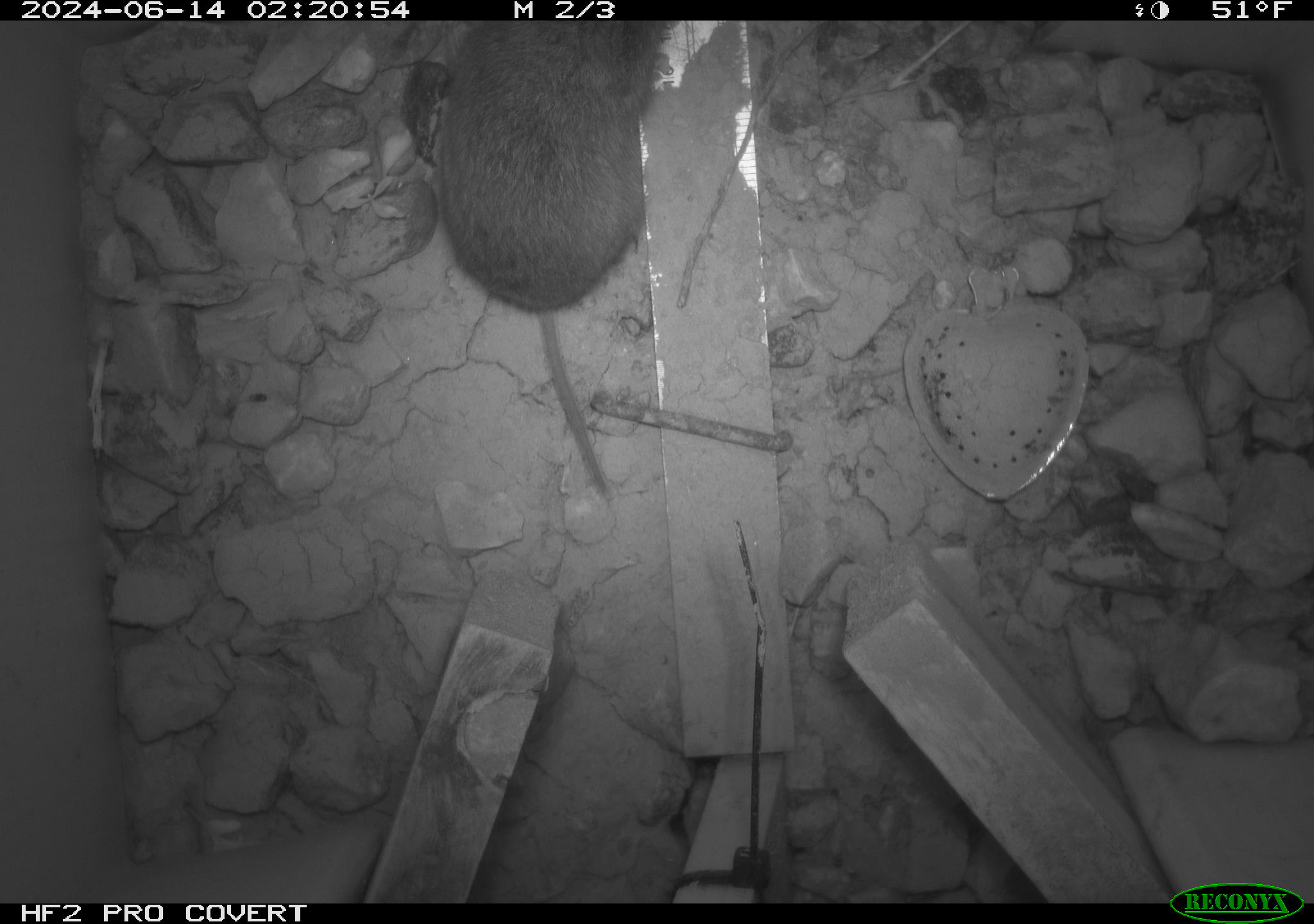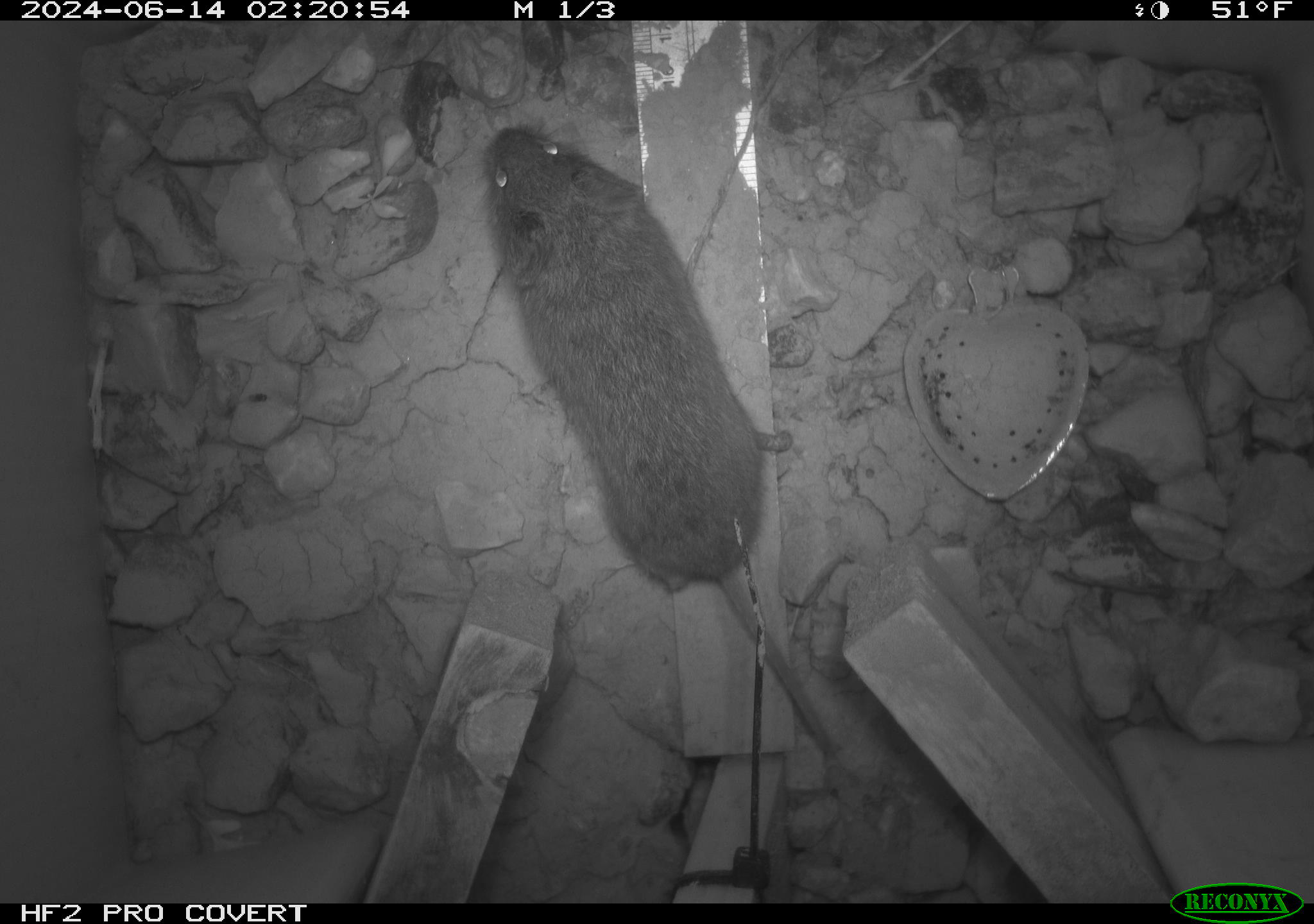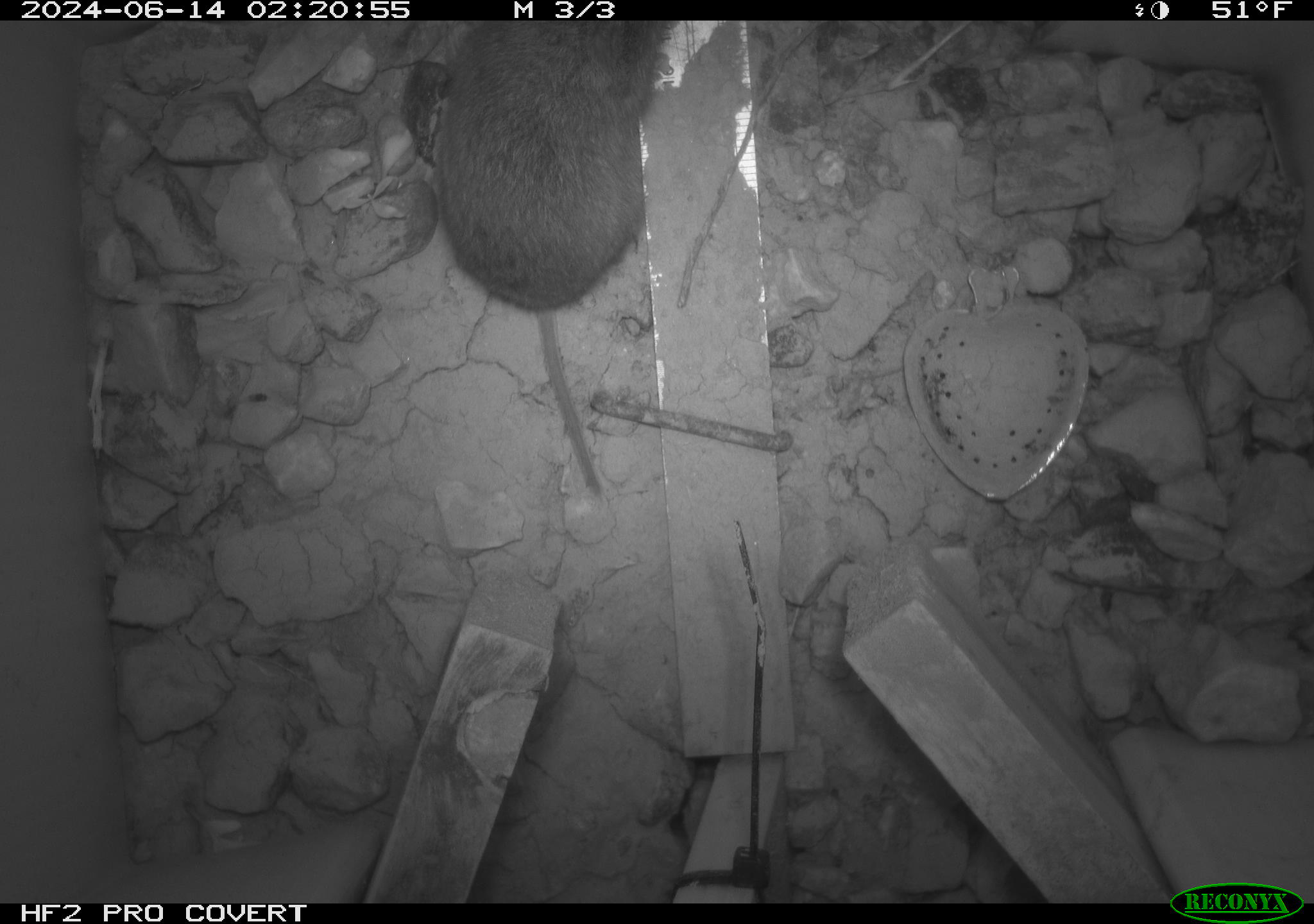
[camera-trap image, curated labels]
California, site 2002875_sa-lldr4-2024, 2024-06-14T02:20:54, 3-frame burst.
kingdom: Animalia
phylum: Chordata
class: Mammalia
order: Rodentia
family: Cricetidae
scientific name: Arvicolinae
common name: voles, lemmings, and muskrats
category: arvicolinae subfamily